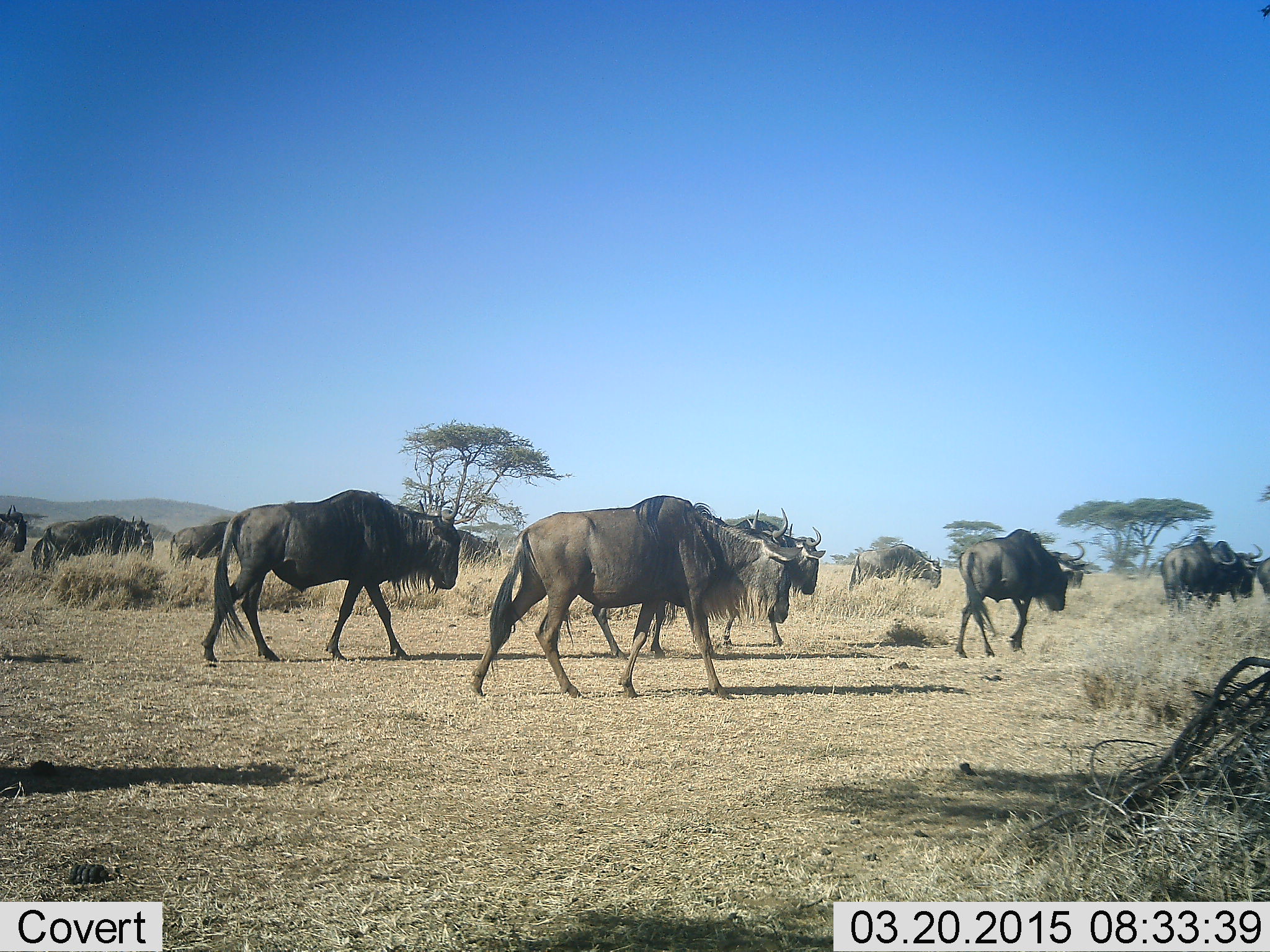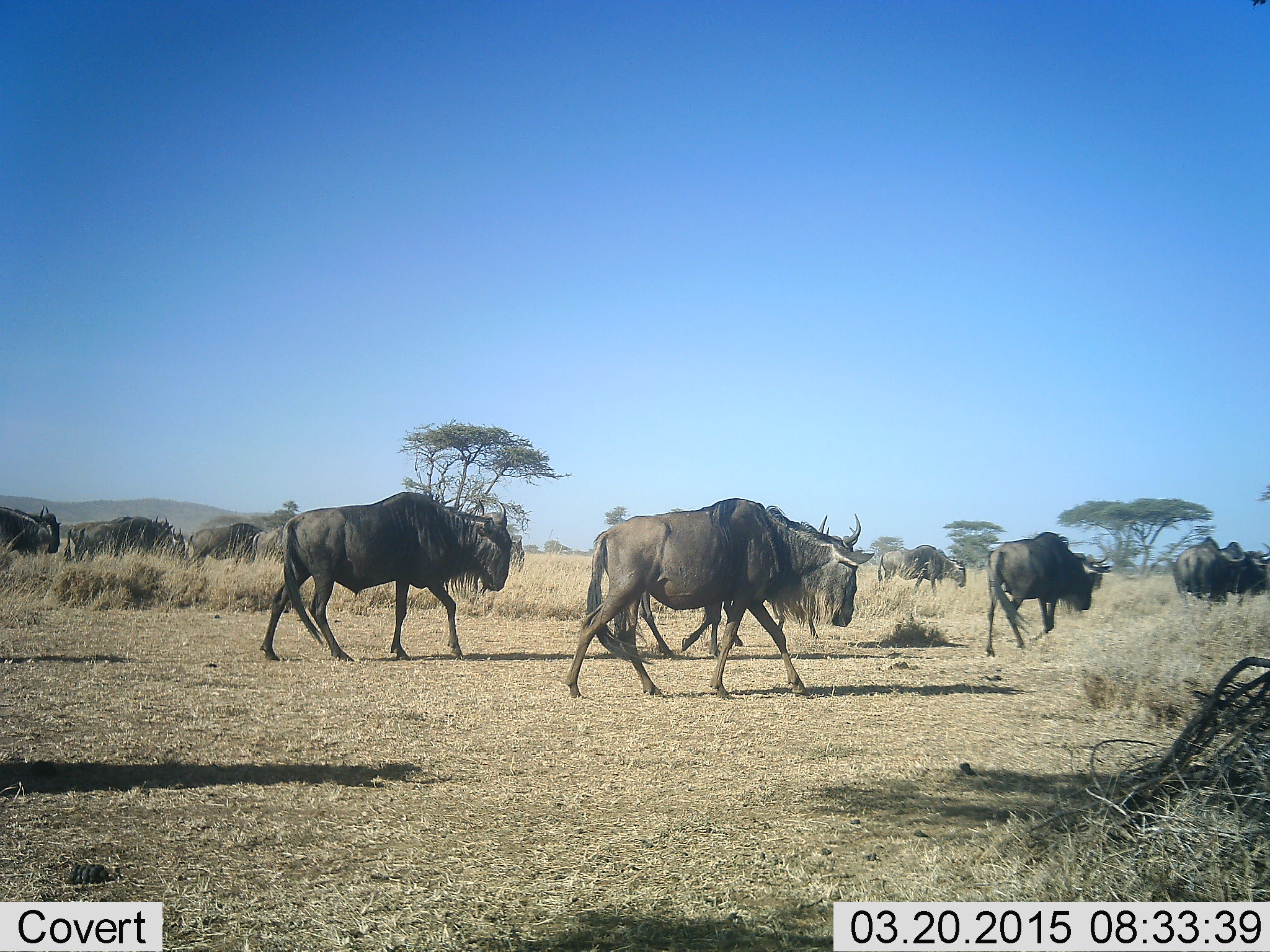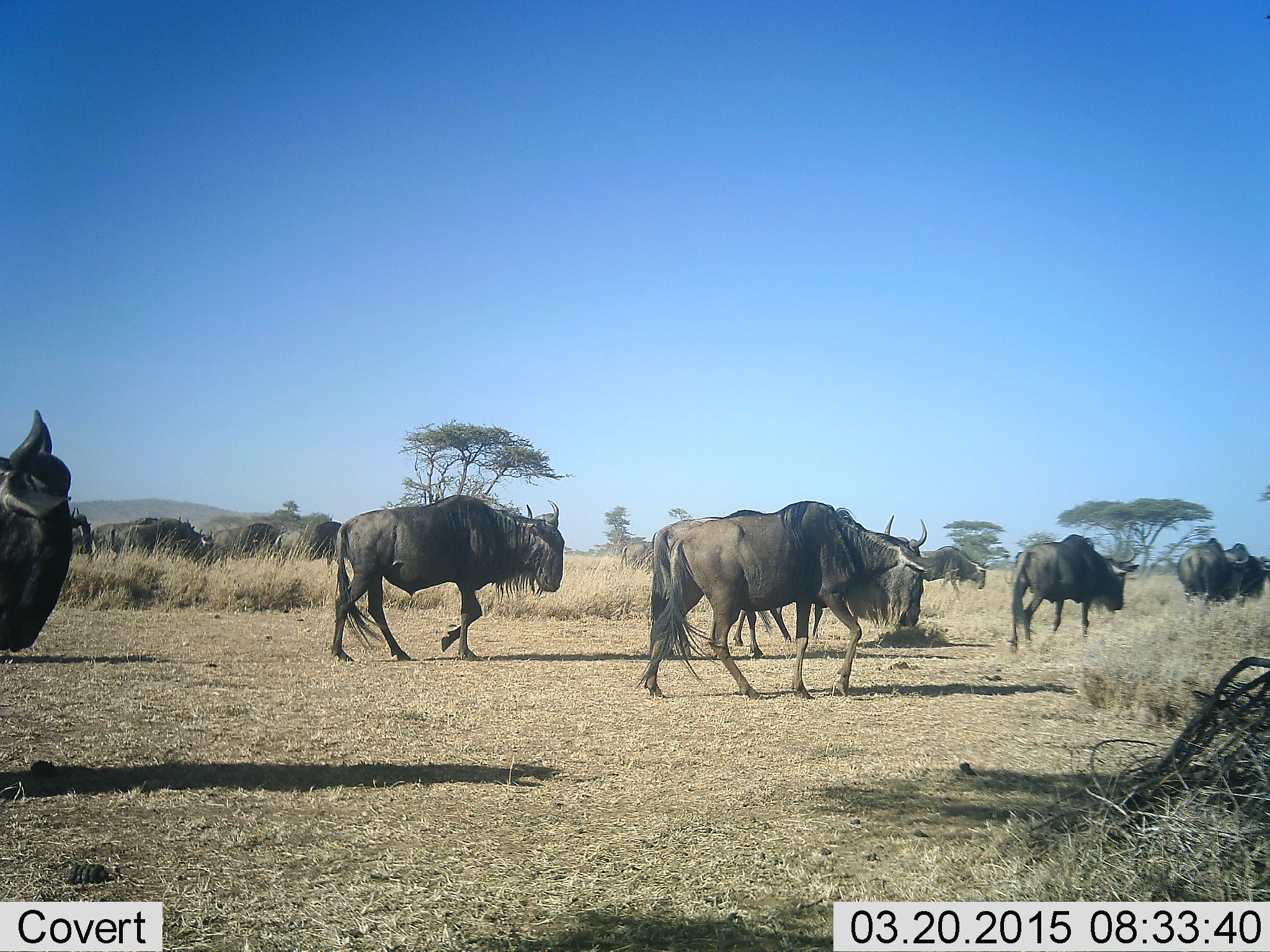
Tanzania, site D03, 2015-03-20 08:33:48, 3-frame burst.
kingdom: Animalia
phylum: Chordata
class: Mammalia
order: Artiodactyla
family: Bovidae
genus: Connochaetes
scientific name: Connochaetes taurinus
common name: blue wildebeest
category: wildebeest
Wildebeest (blue wildebeest) (Connochaetes taurinus), count 11-50. Behavior (volunteer vote fractions): standing 0%, resting 0%, moving 100%, interacting 0%. Young present (vote fraction): 0%. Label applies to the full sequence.